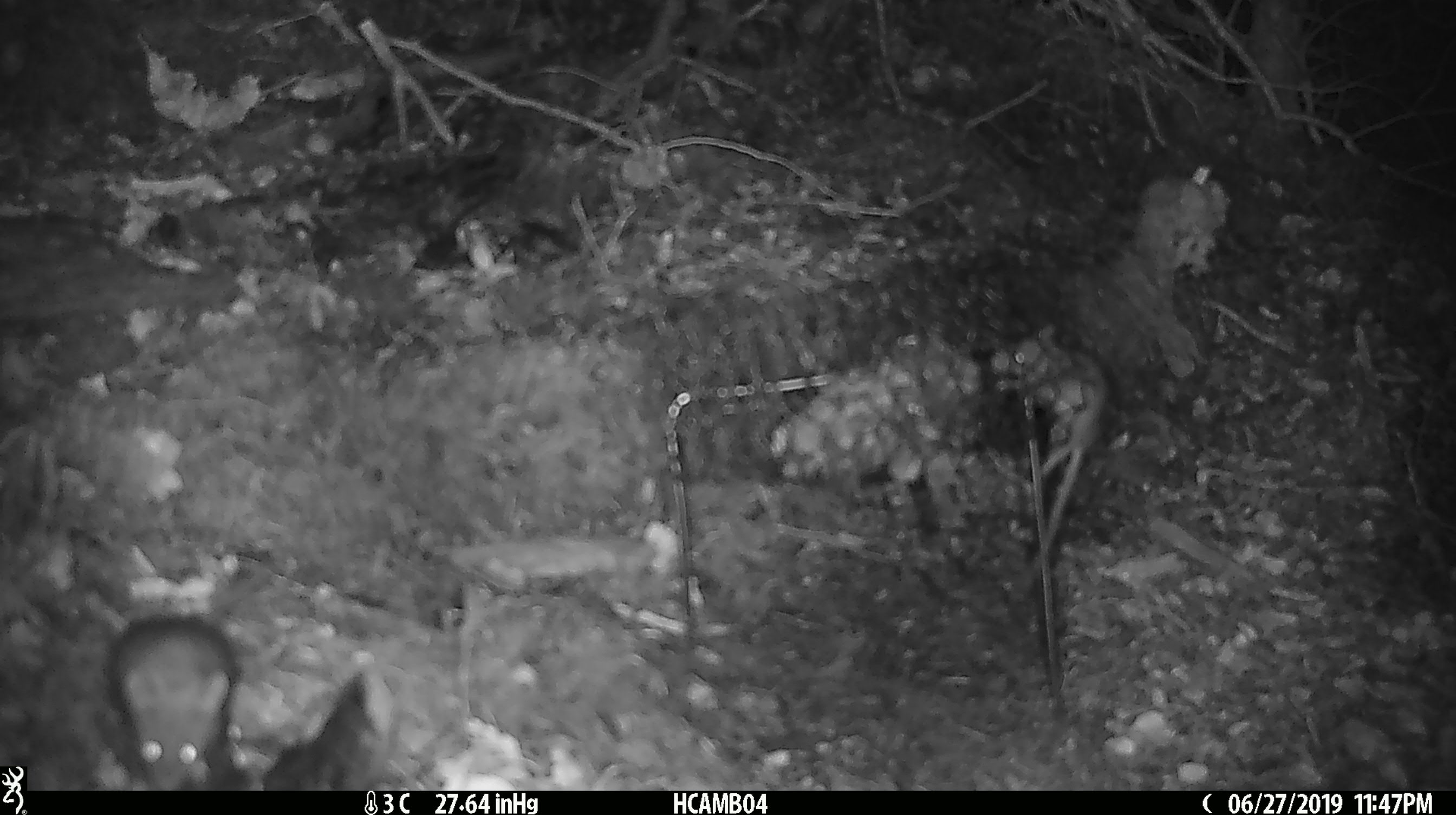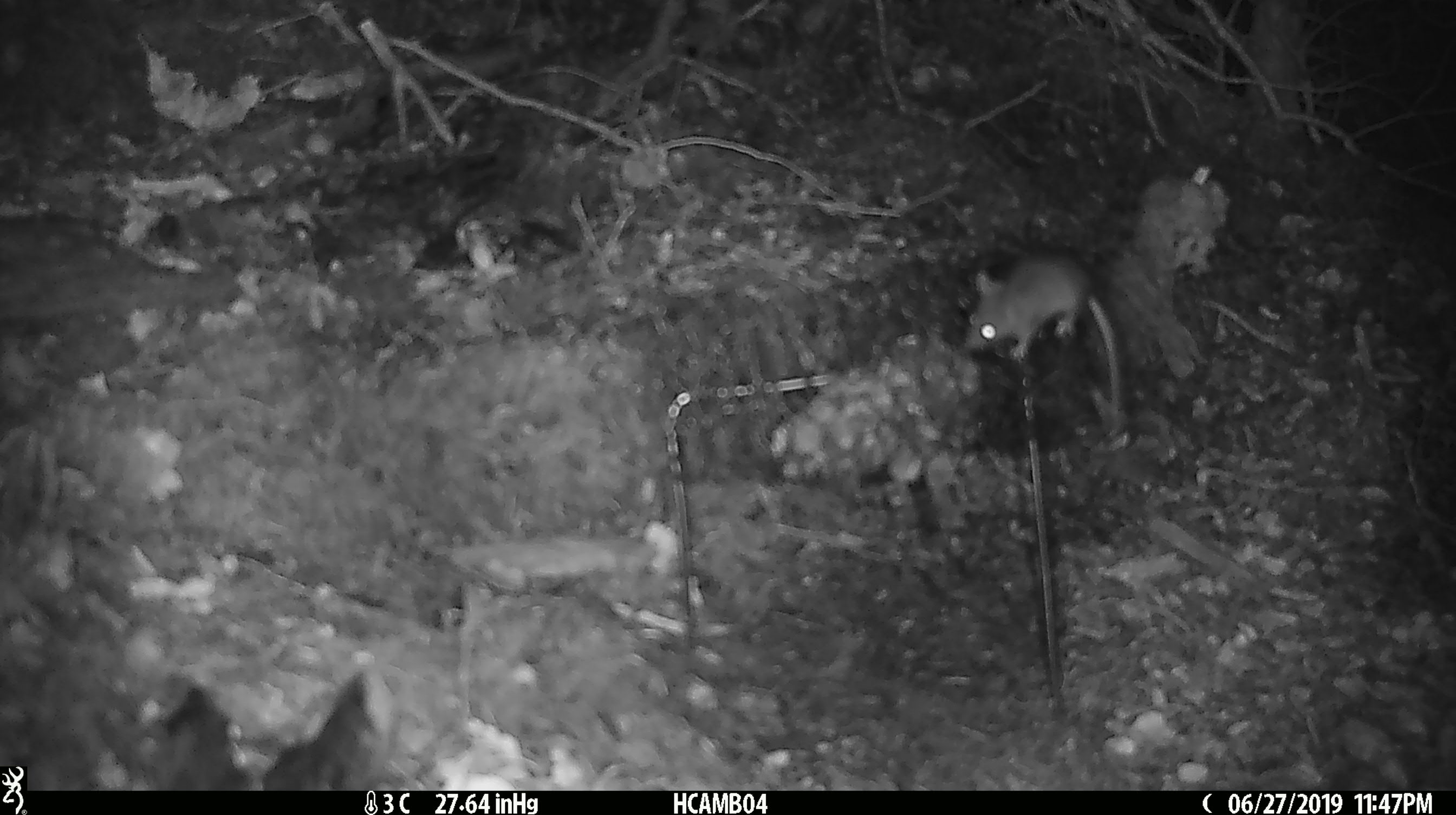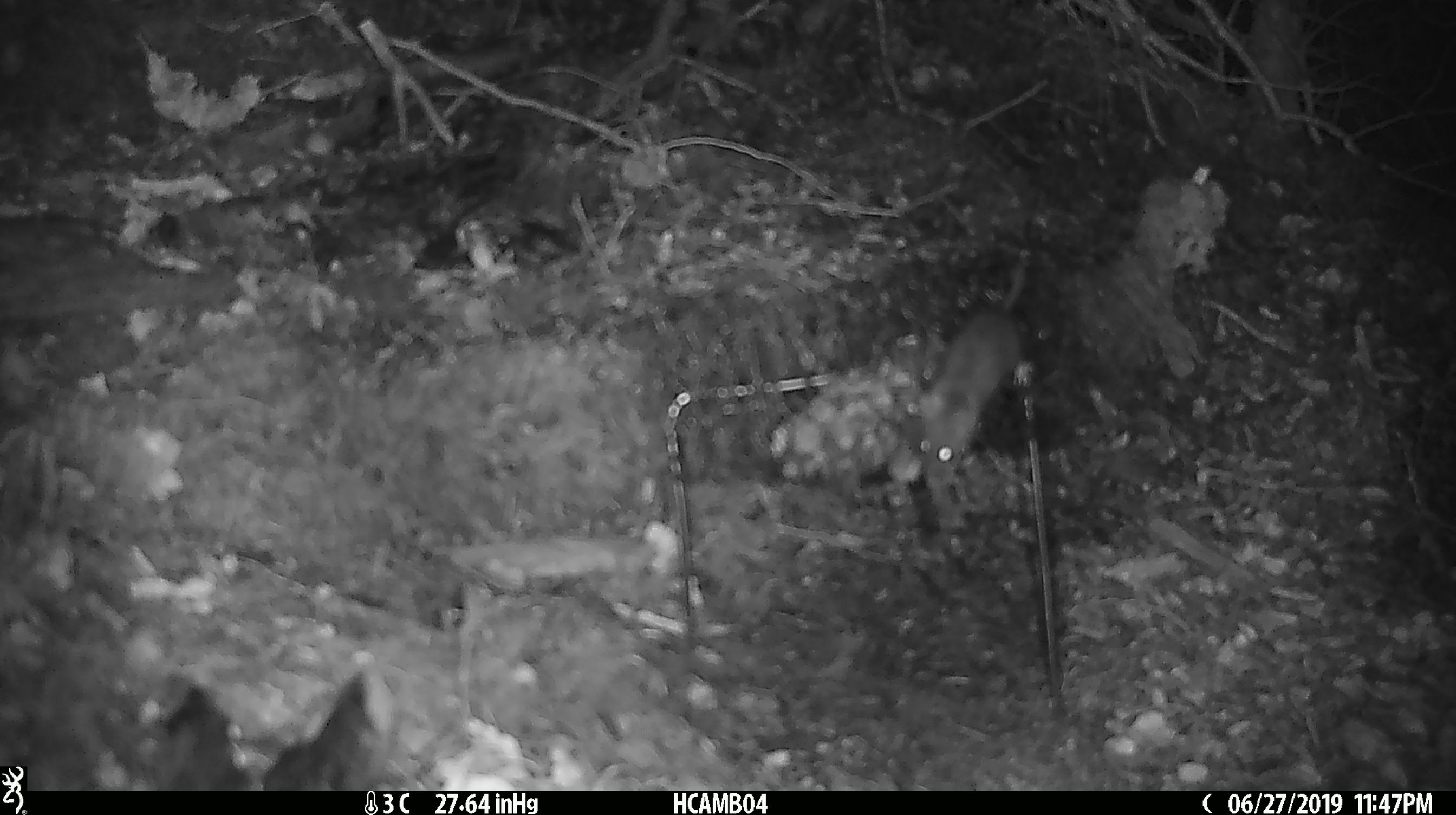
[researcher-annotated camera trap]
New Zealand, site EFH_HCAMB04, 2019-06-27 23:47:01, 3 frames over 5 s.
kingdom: Animalia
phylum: Chordata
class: Mammalia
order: Rodentia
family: Muridae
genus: Mus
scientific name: Mus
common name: mouse